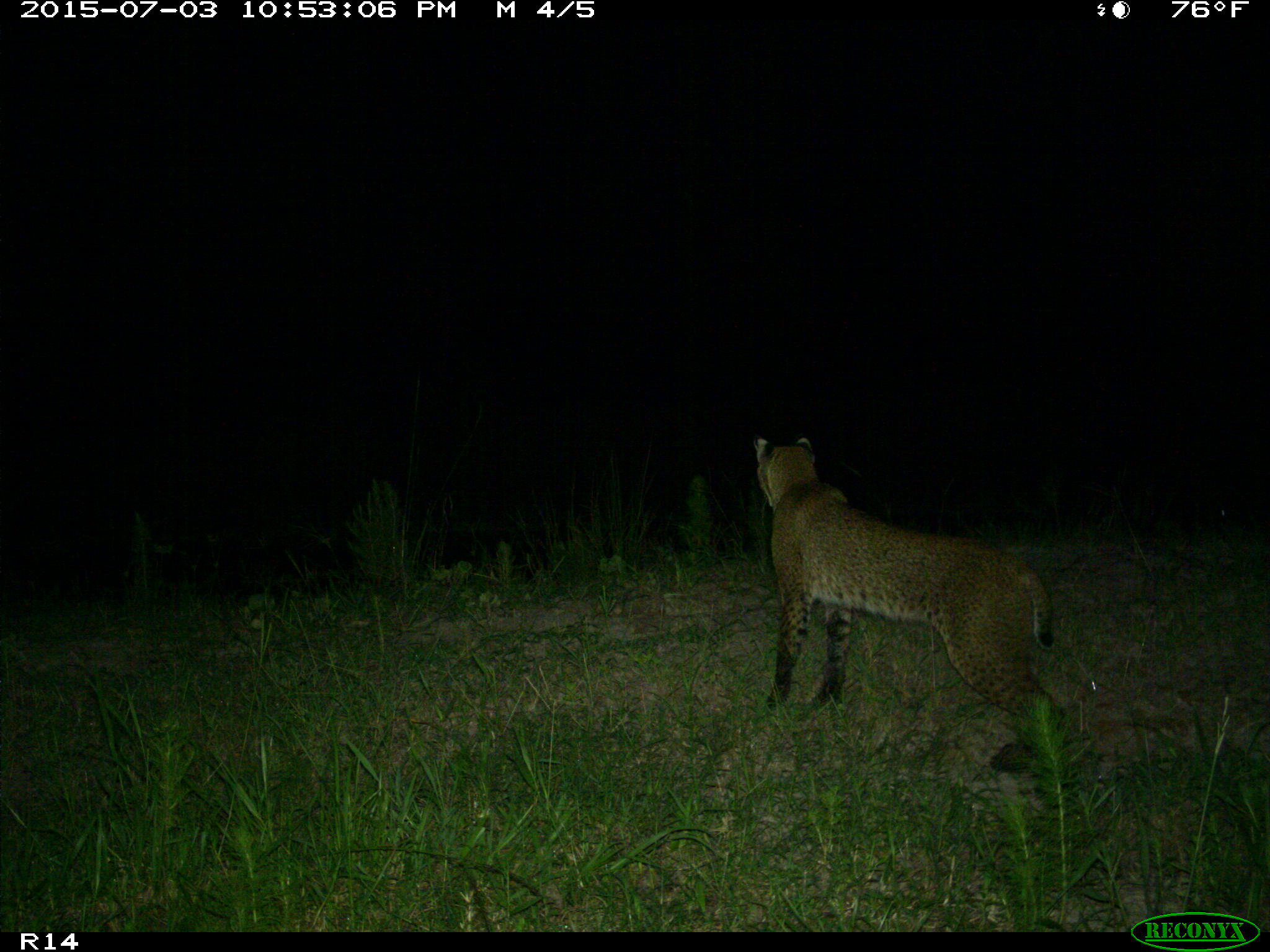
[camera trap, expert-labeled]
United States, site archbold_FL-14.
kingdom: Animalia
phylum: Chordata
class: Mammalia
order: Carnivora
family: Felidae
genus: Lynx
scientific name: Lynx rufus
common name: bobcat